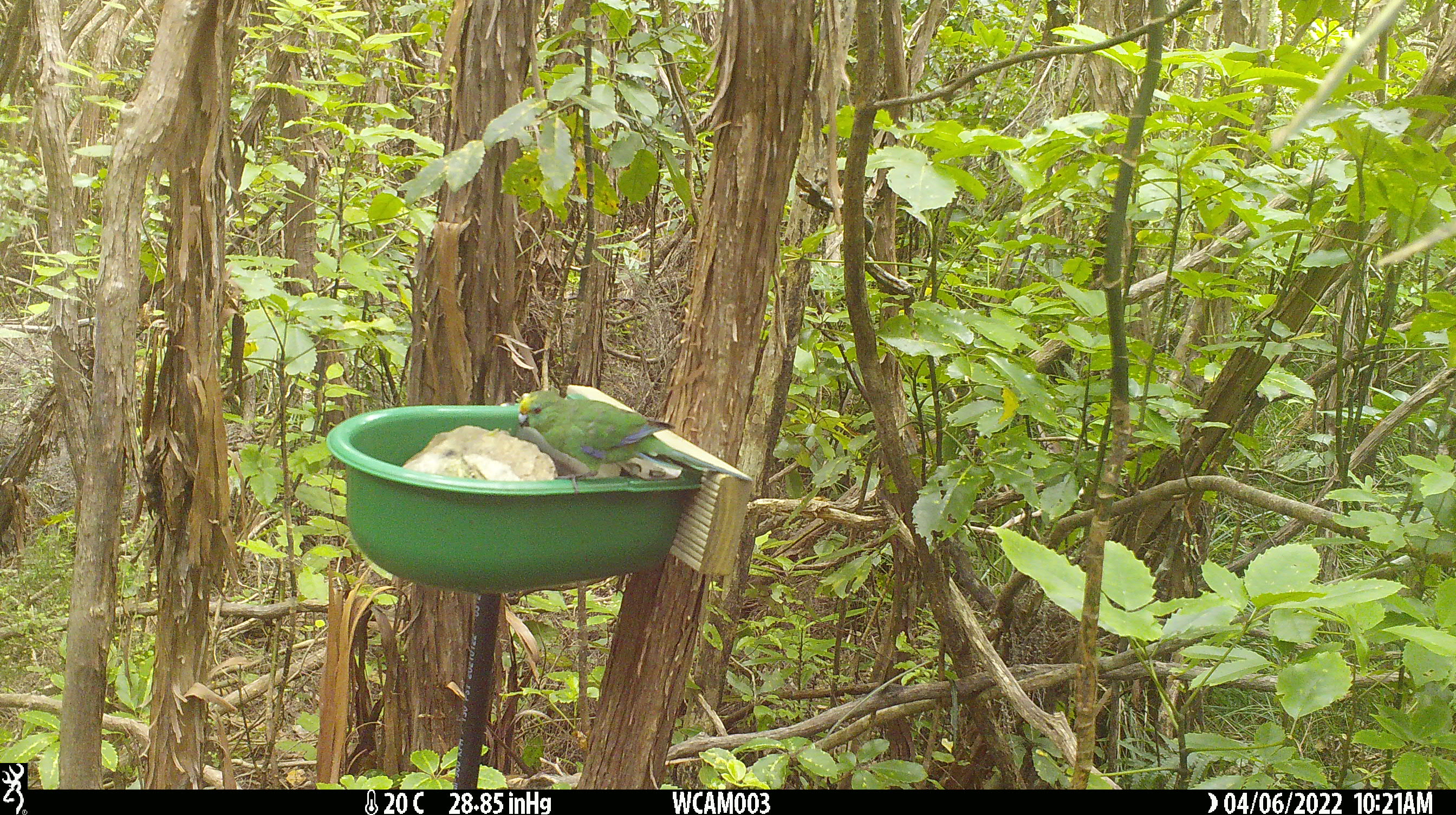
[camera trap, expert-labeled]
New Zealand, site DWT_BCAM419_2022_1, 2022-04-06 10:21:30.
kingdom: Animalia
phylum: Chordata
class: Aves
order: Psittaciformes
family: Psittaculidae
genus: Cyanoramphus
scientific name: Cyanoramphus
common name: parakeet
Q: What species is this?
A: Parakeet (Cyanoramphus).